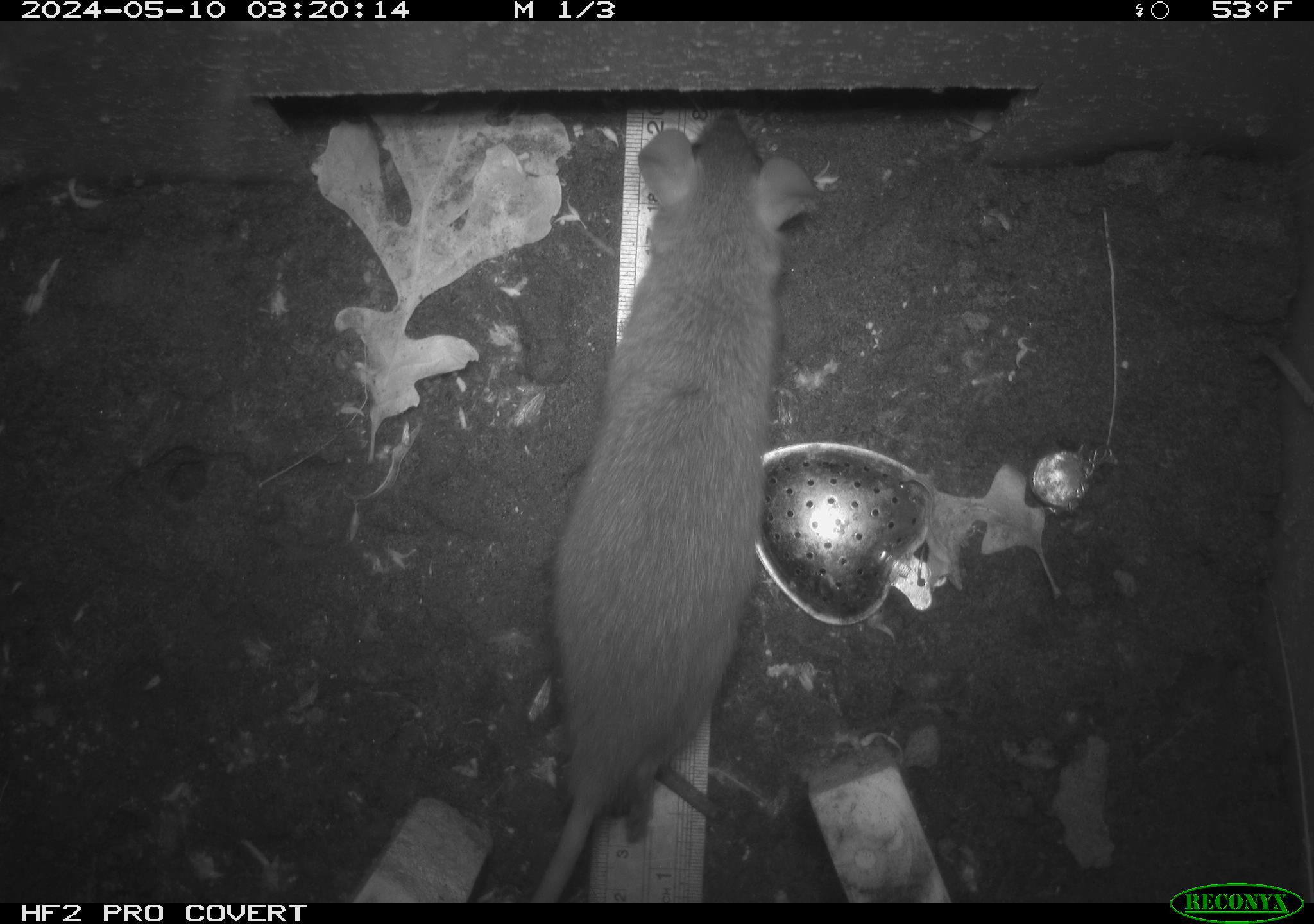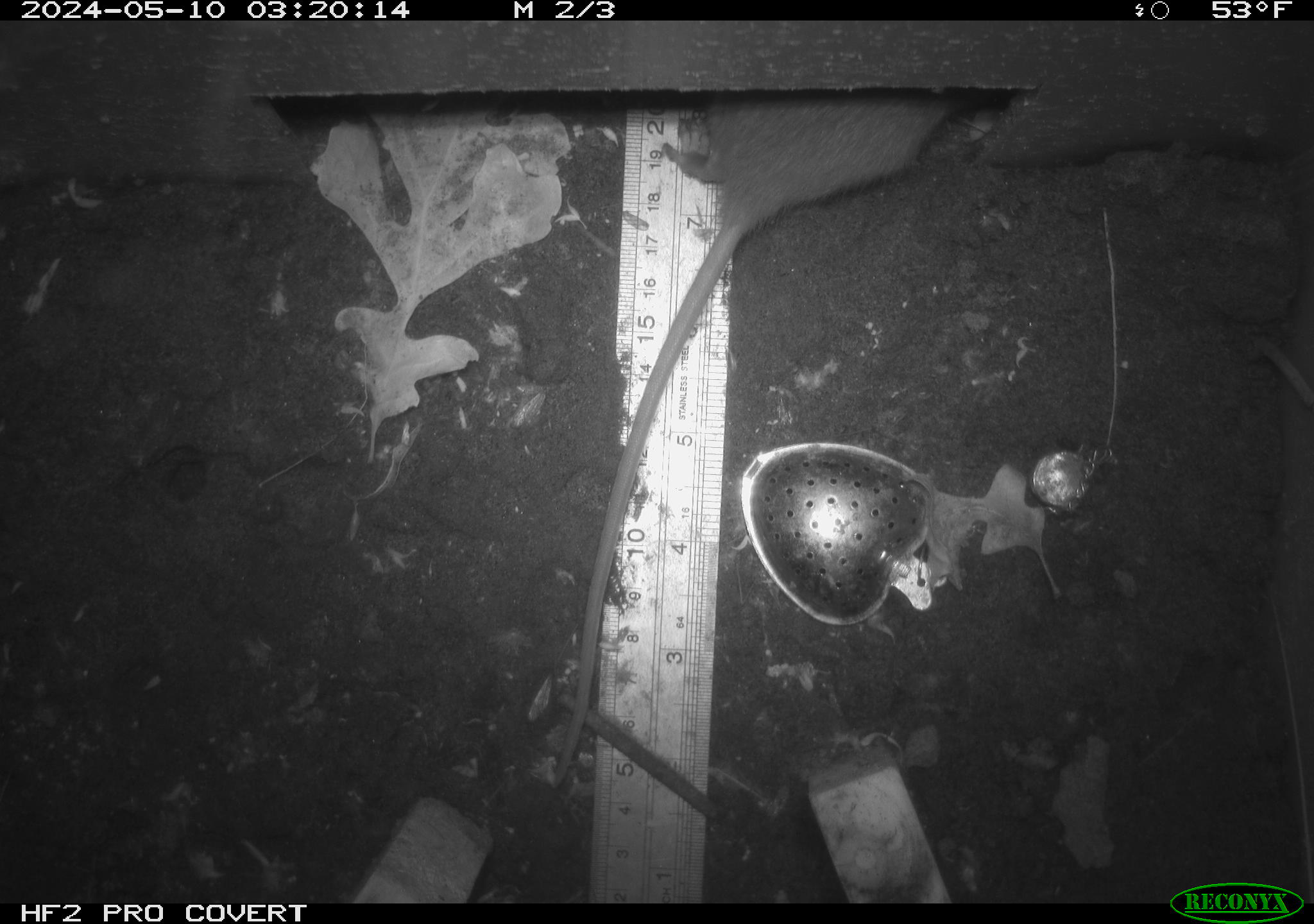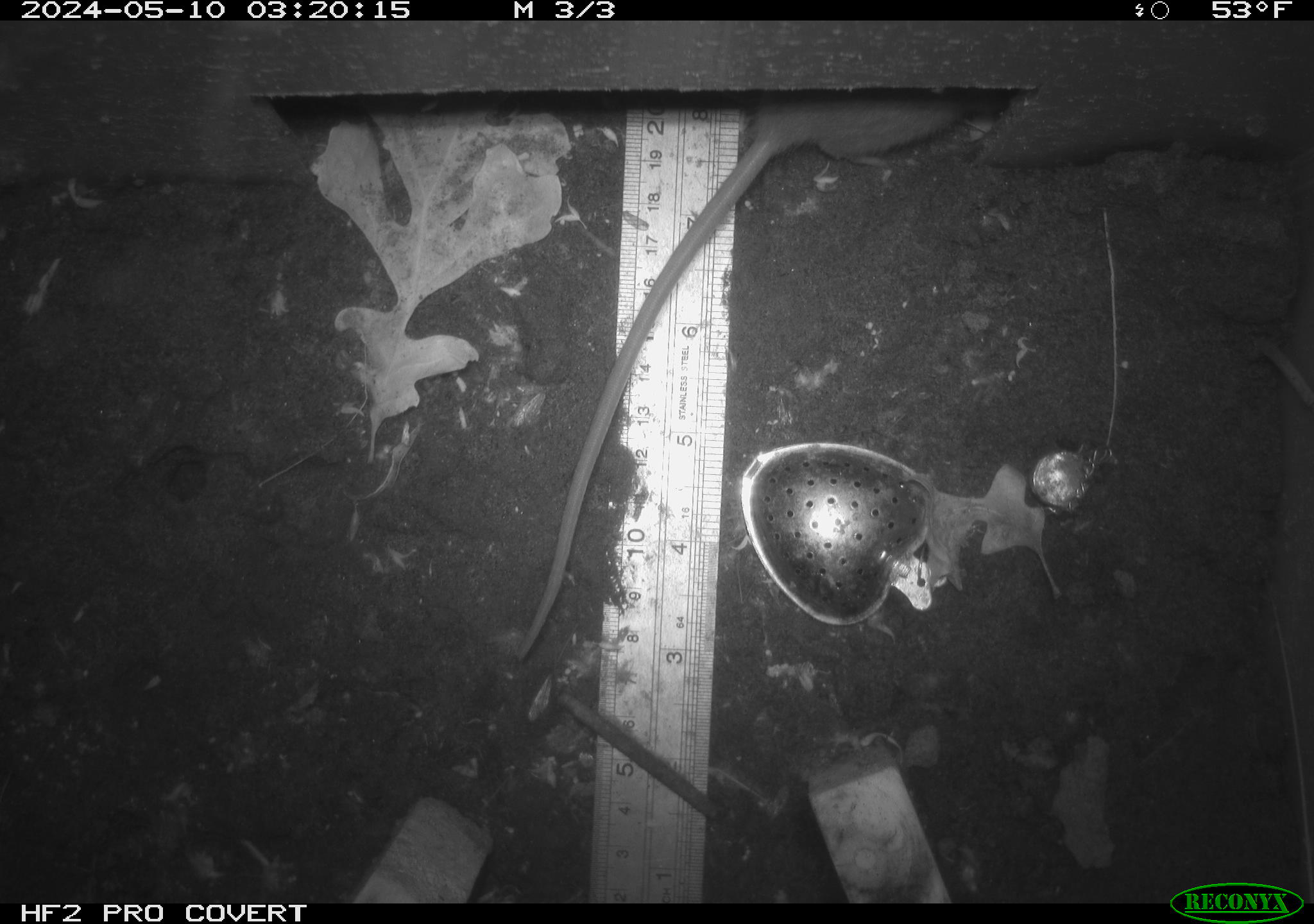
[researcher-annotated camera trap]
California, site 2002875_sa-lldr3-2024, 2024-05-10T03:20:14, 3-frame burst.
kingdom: Animalia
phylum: Chordata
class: Mammalia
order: Rodentia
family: Muridae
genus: Rattus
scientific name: Rattus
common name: rat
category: rattus species